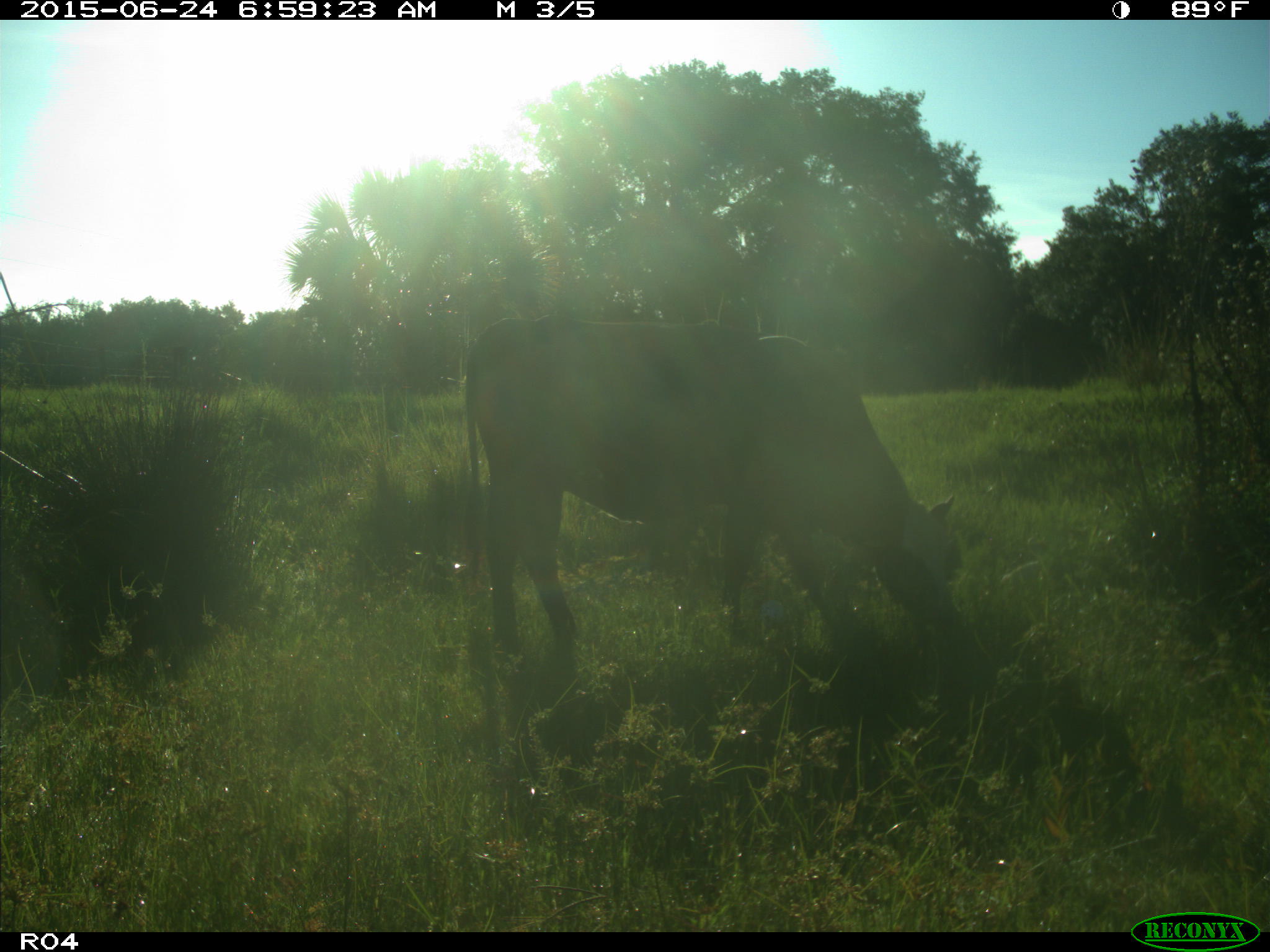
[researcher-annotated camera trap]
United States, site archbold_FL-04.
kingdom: Animalia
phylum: Chordata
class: Mammalia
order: Artiodactyla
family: Bovidae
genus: Bos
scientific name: Bos taurus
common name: domestic cow